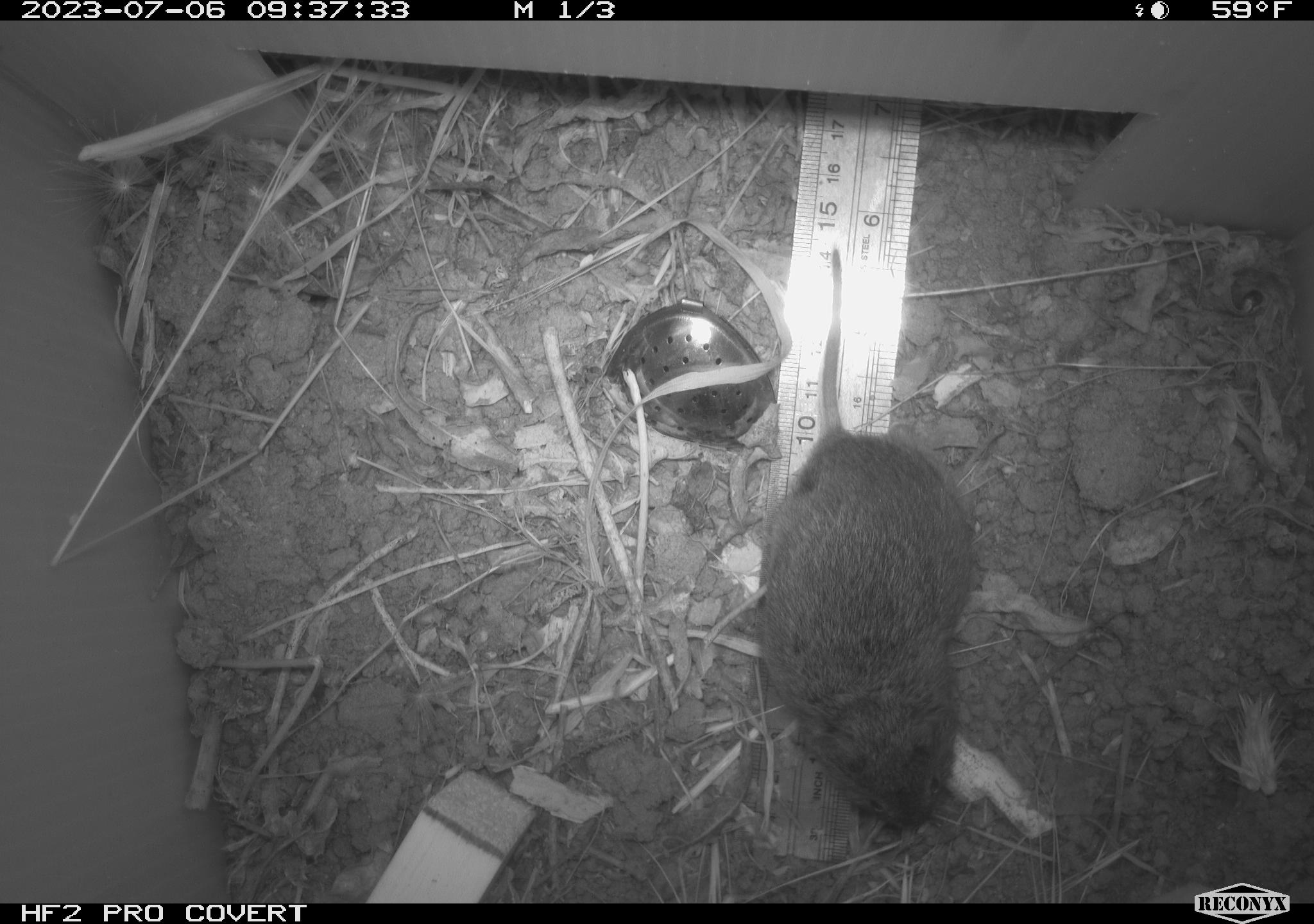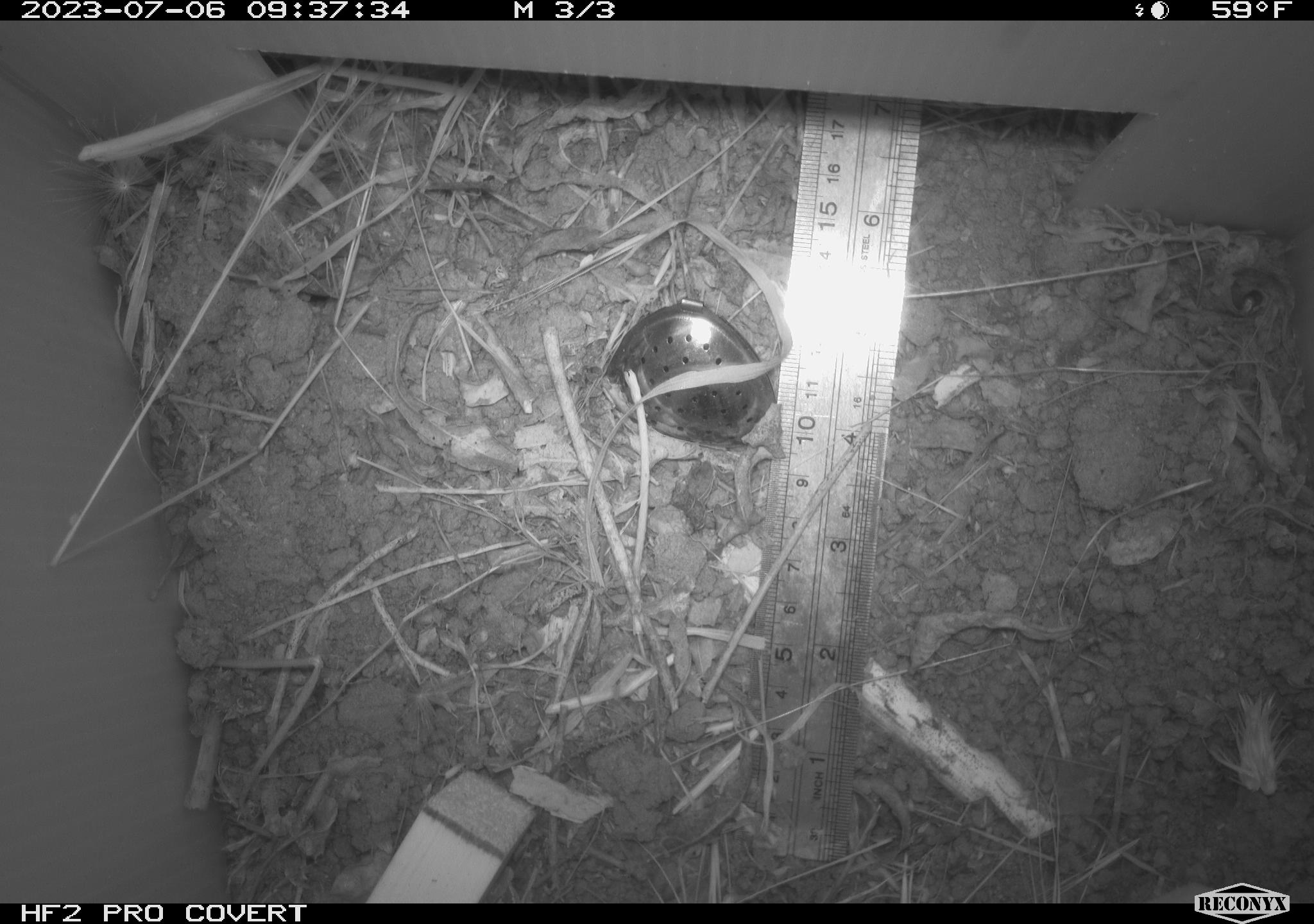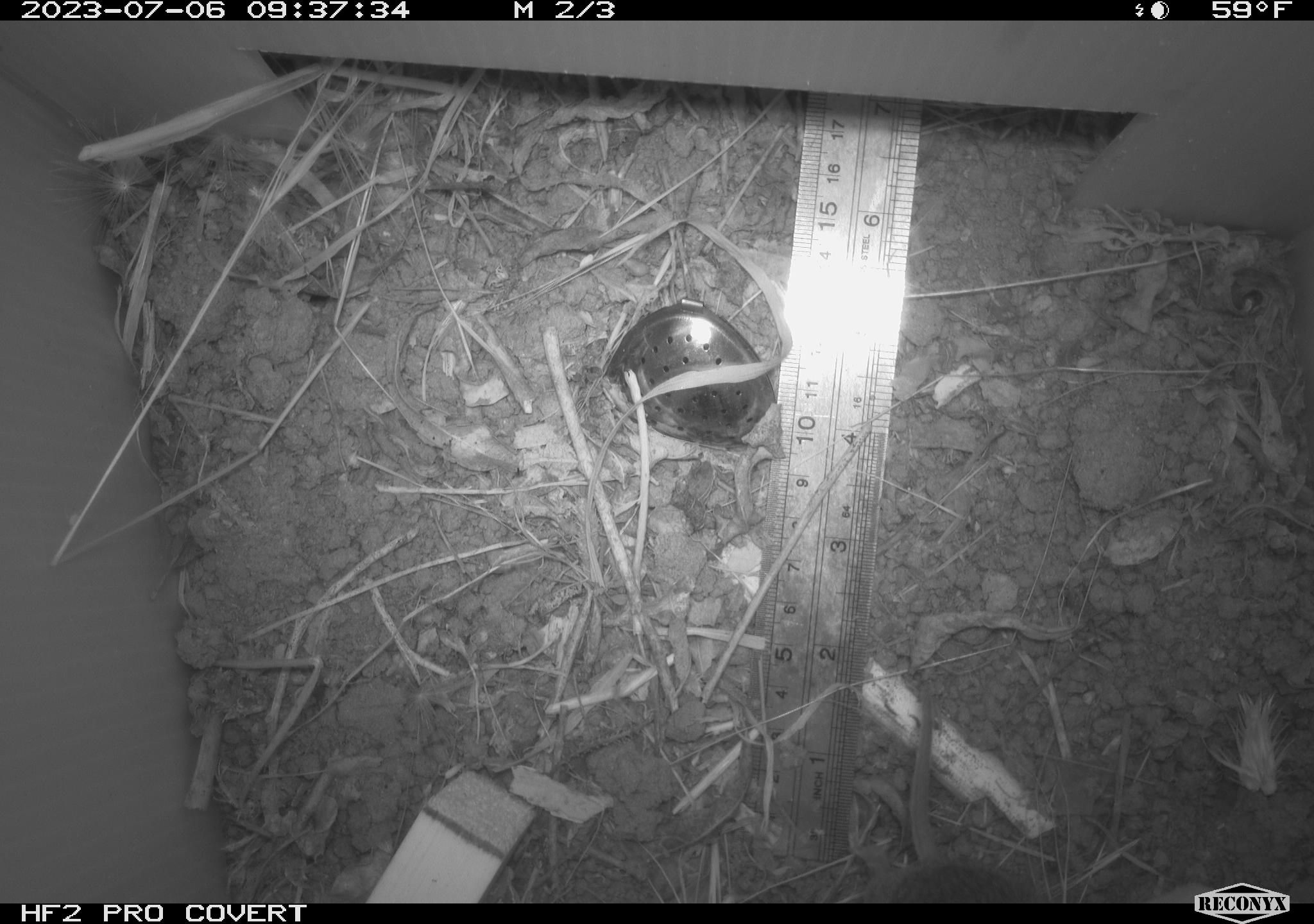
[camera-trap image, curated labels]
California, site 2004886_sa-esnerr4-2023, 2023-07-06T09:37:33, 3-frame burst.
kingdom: Animalia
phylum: Chordata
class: Mammalia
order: Rodentia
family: Cricetidae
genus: Microtus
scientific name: Microtus californicus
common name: california vole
California vole (Microtus californicus).